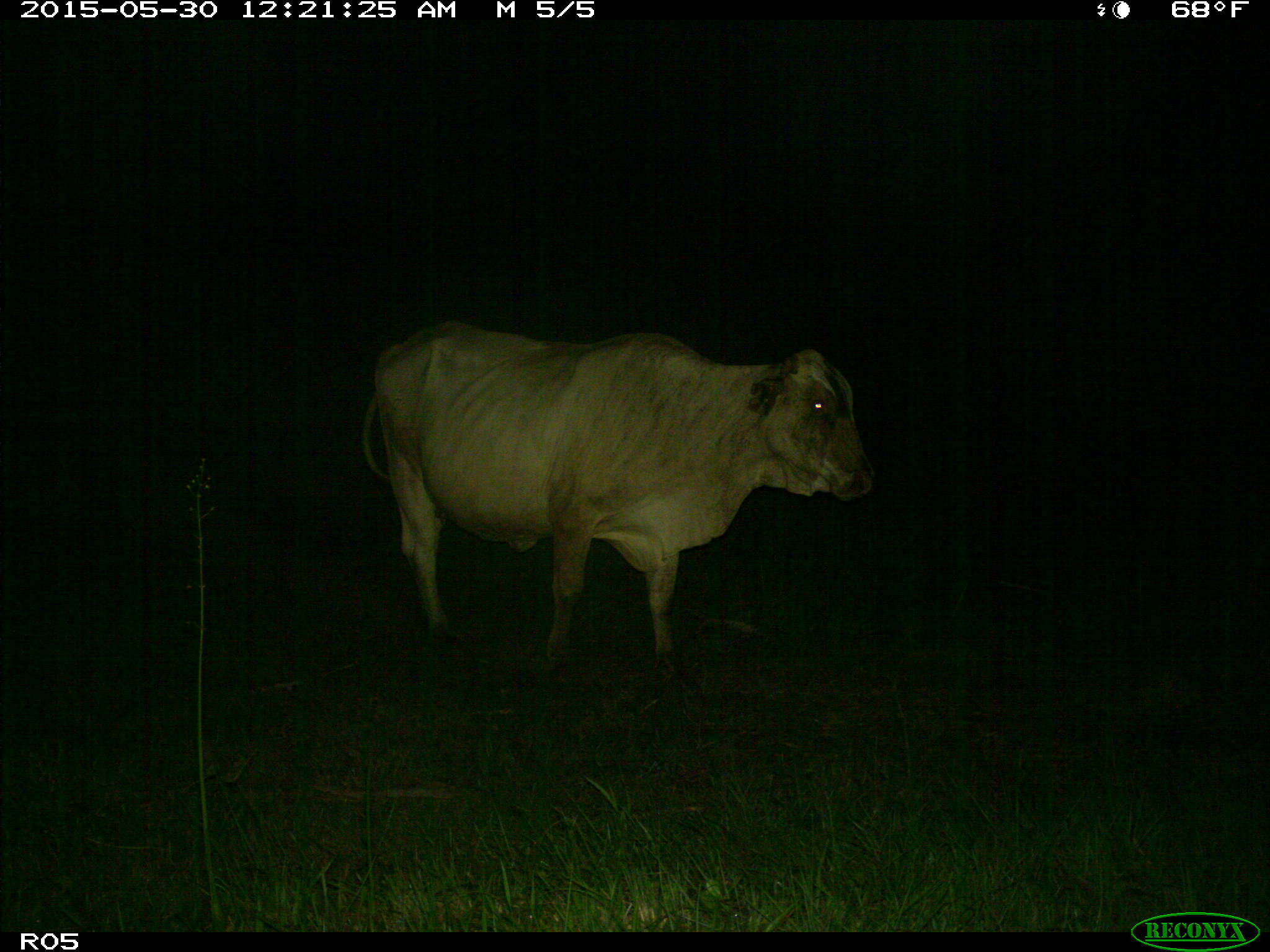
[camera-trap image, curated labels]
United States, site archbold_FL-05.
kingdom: Animalia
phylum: Chordata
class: Mammalia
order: Artiodactyla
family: Bovidae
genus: Bos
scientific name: Bos taurus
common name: domestic cow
Bos taurus (domestic cow).